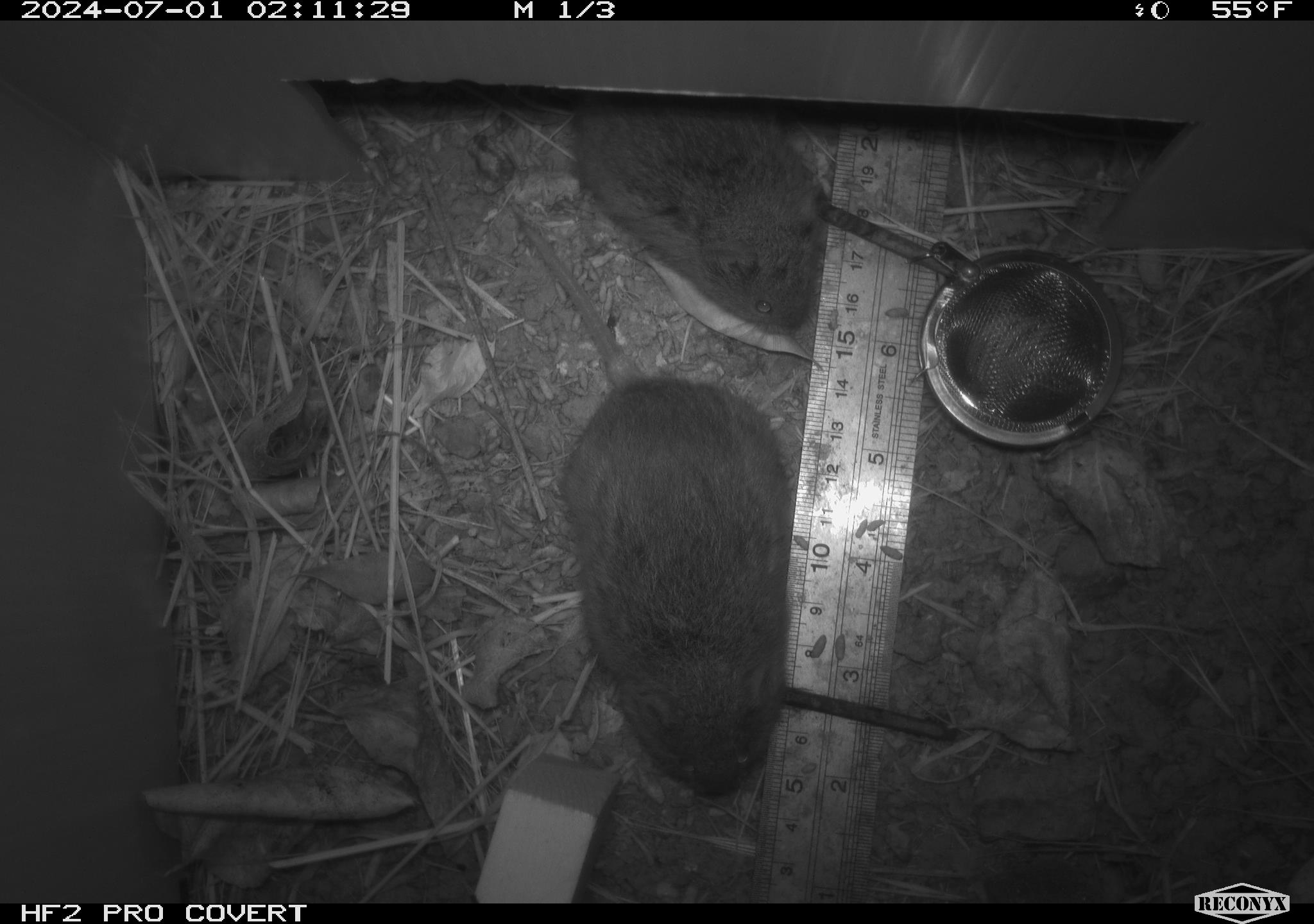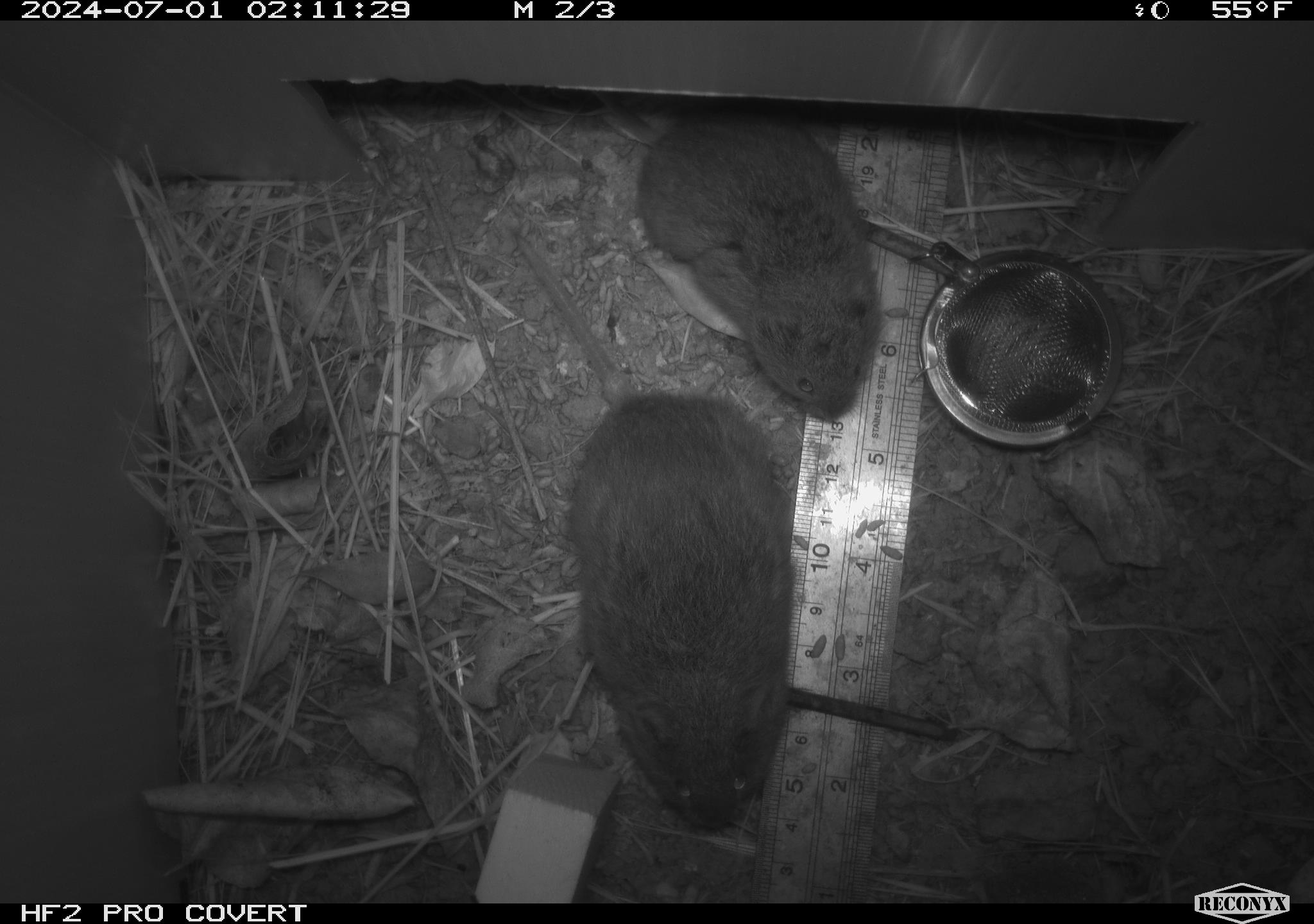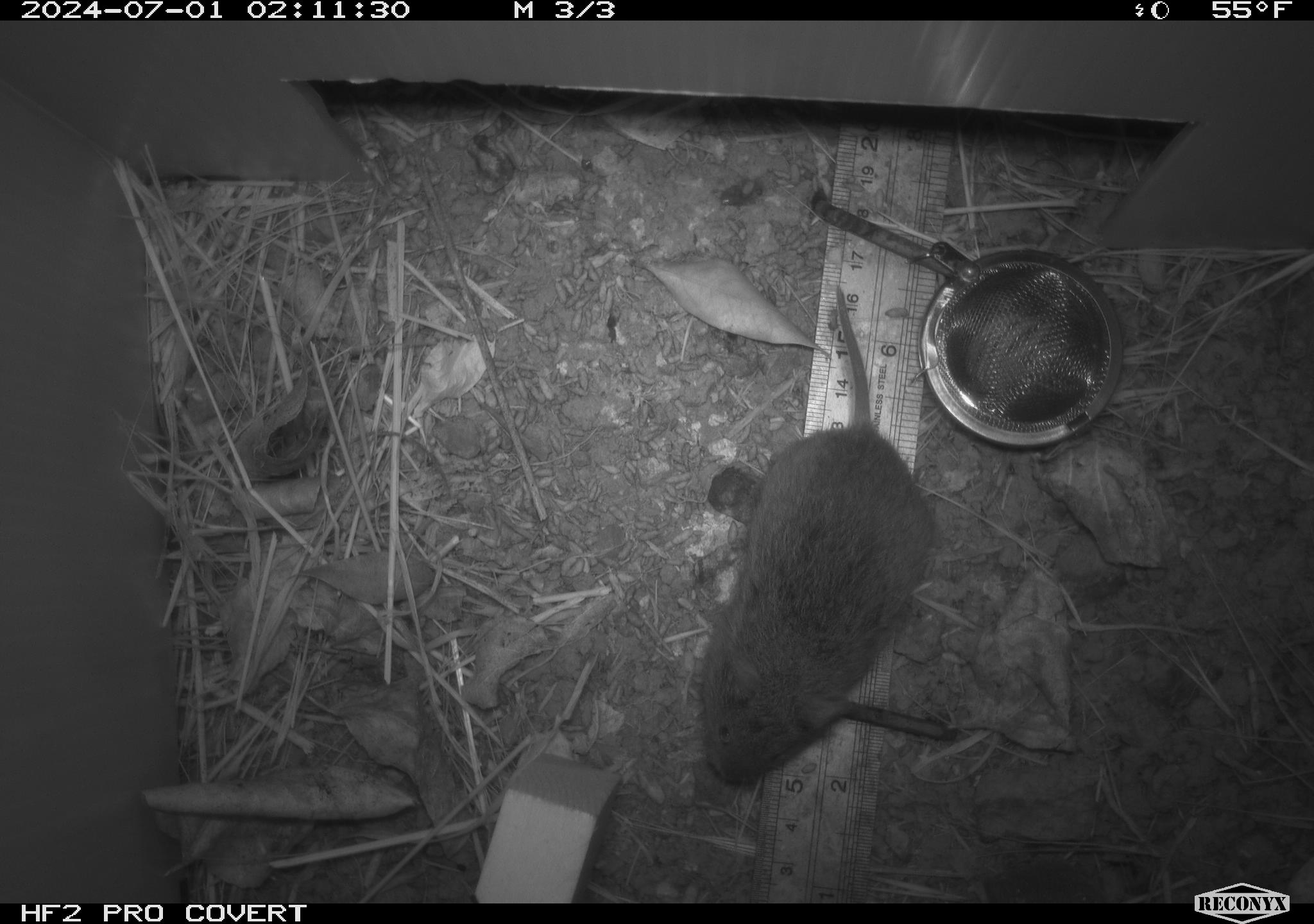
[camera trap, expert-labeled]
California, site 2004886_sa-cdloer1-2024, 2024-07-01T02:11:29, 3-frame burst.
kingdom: Animalia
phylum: Chordata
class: Mammalia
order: Rodentia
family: Cricetidae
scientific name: Arvicolinae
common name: voles, lemmings, and muskrats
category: arvicolinae subfamily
Arvicolinae subfamily (voles, lemmings, and muskrats) (Arvicolinae).